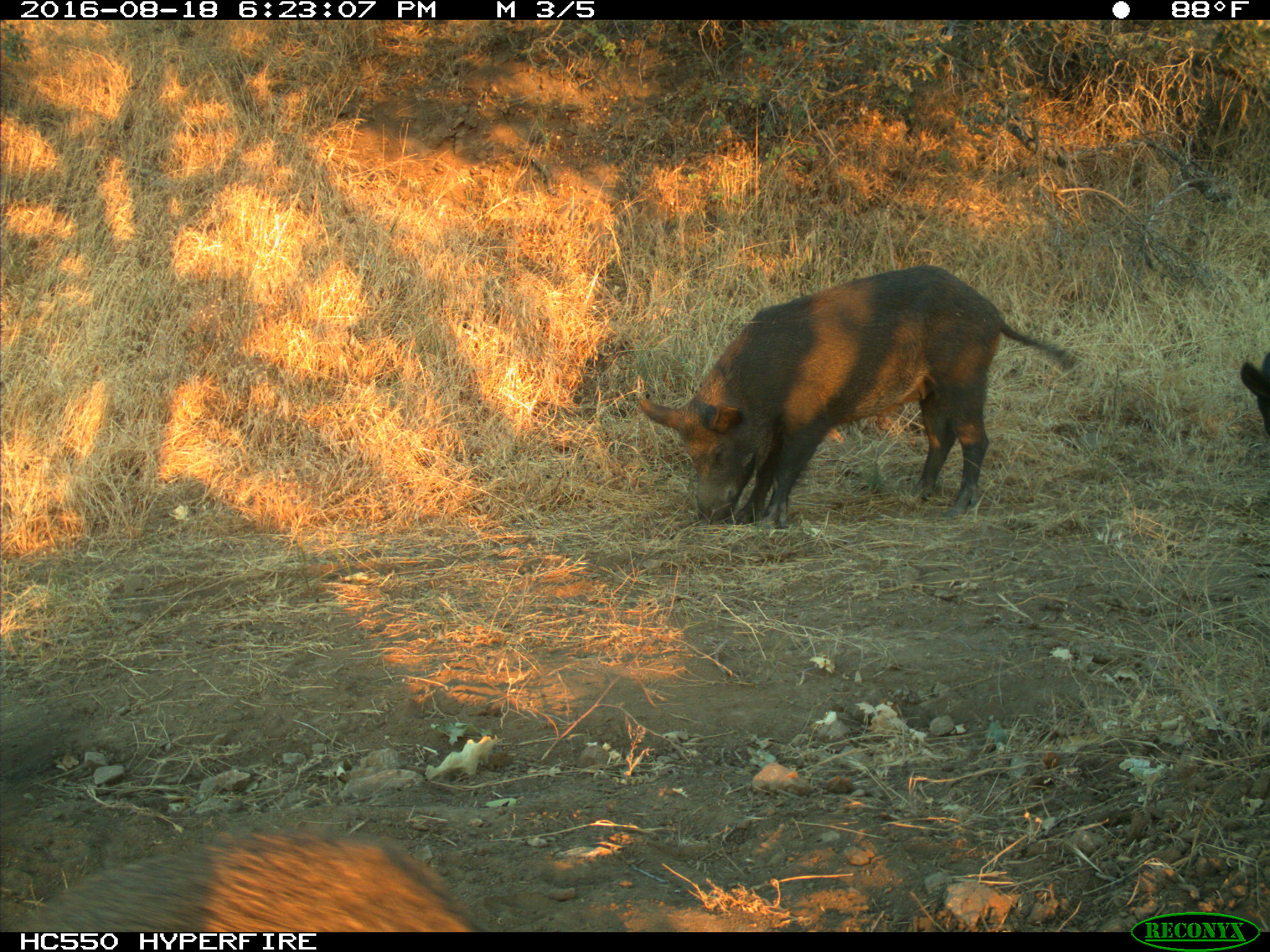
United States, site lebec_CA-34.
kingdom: Animalia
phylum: Chordata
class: Mammalia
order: Artiodactyla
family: Suidae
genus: Sus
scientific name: Sus scrofa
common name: wild boar